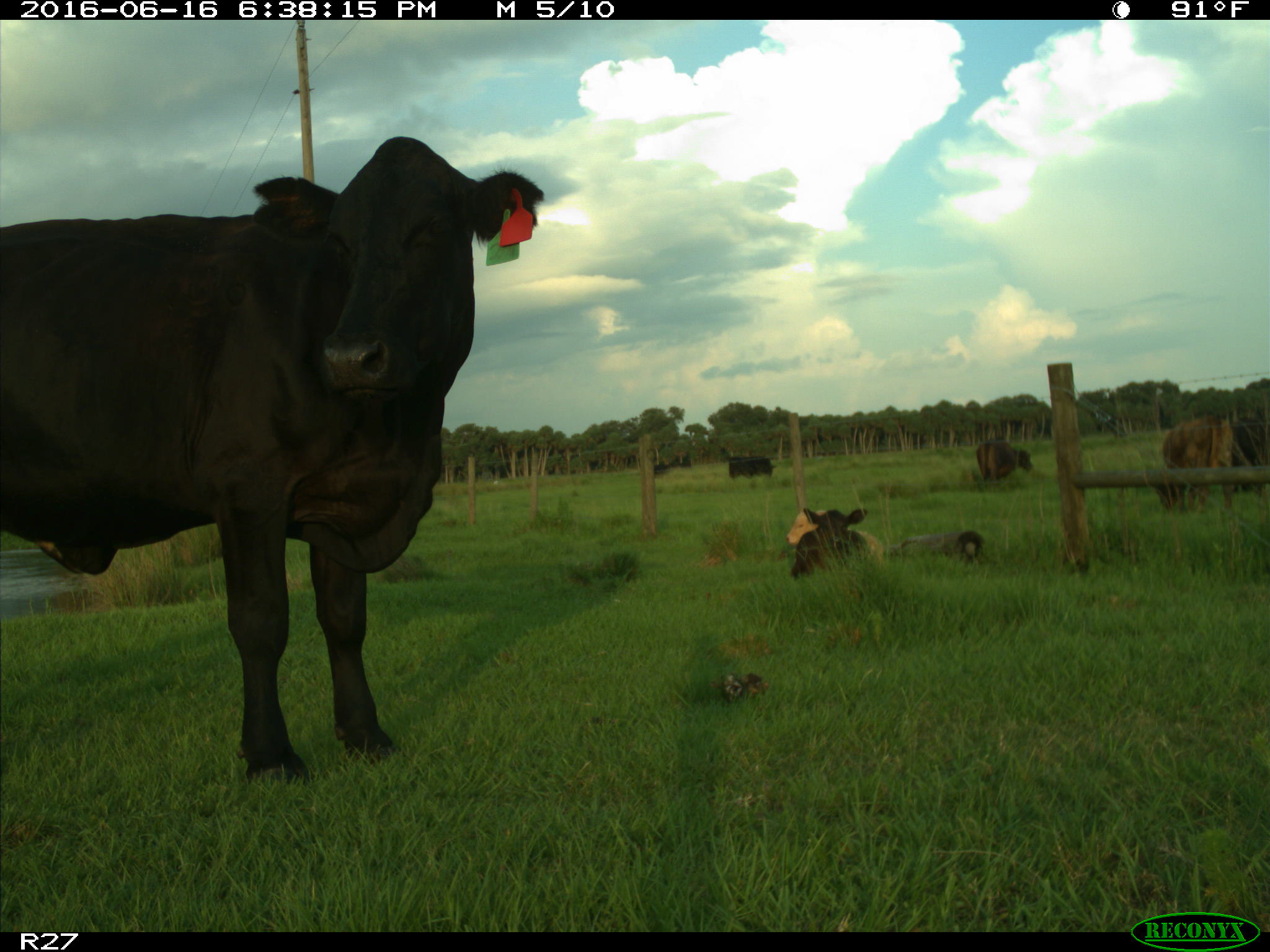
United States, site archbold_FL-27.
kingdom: Animalia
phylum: Chordata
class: Mammalia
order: Artiodactyla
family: Bovidae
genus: Bos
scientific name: Bos taurus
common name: domestic cow